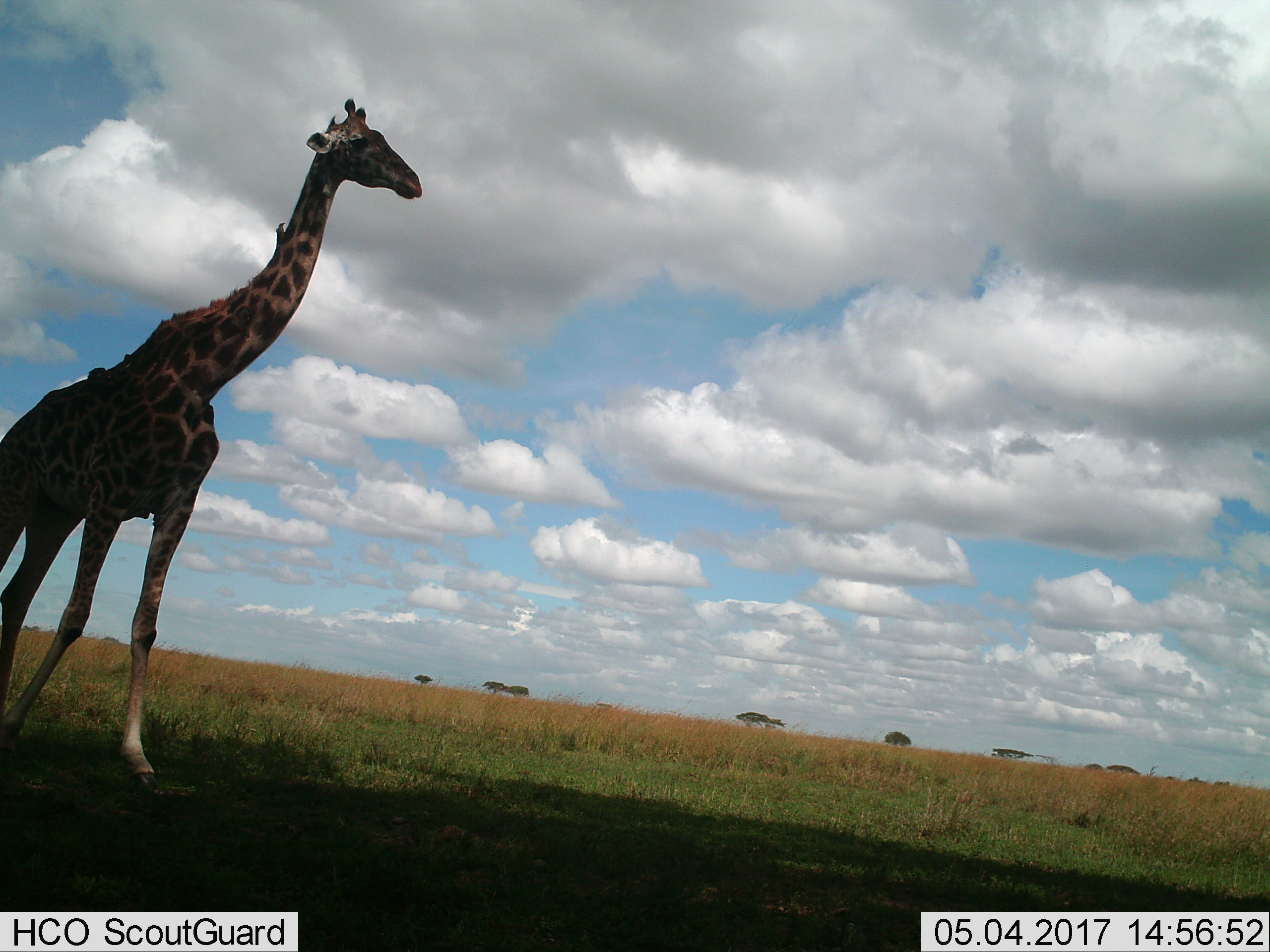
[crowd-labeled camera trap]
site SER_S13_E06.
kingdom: Animalia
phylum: Chordata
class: Mammalia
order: Artiodactyla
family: Giraffidae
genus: Giraffa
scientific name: Giraffa camelopardalis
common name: giraffe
Giraffe (Giraffa camelopardalis), count 1. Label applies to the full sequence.